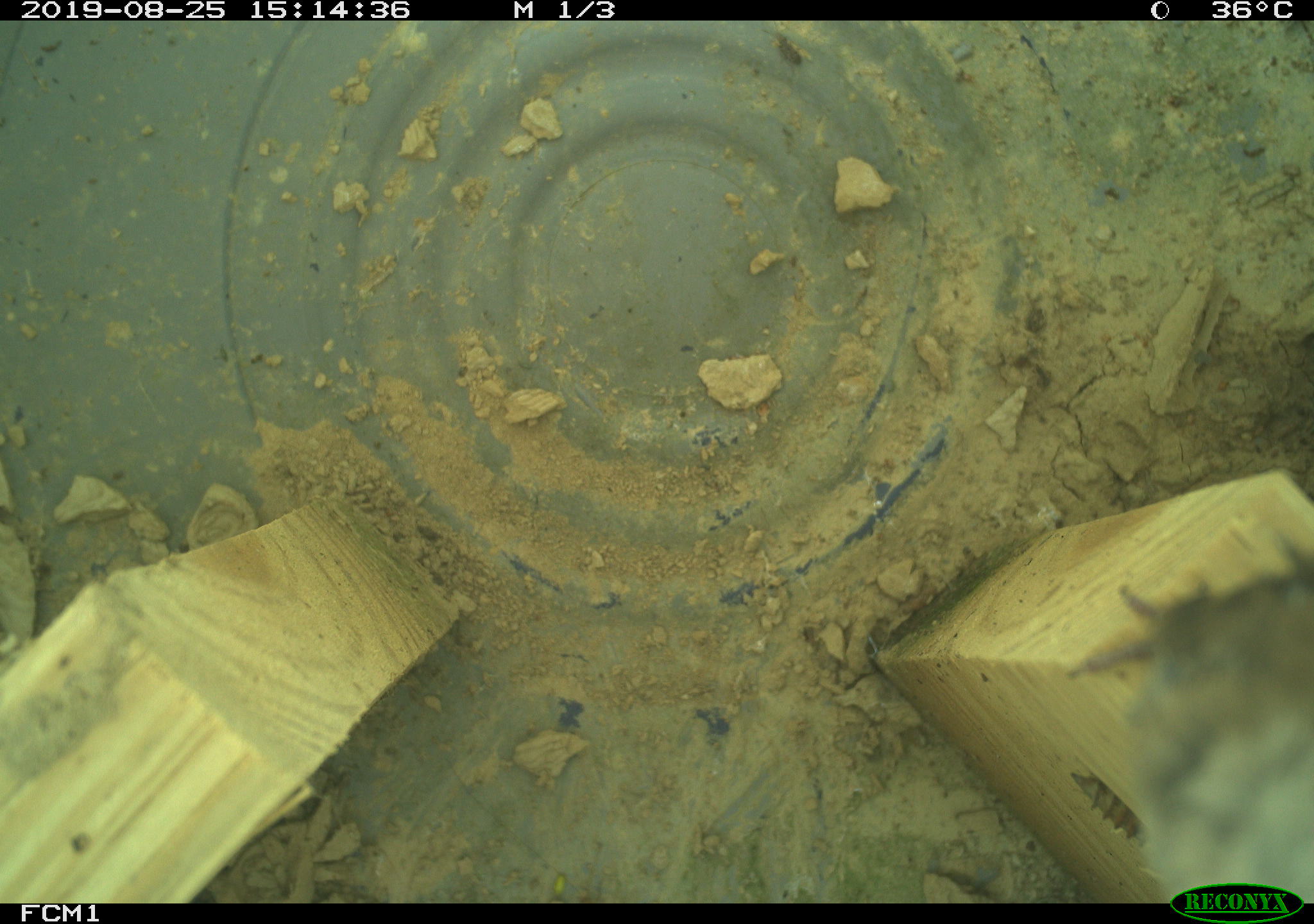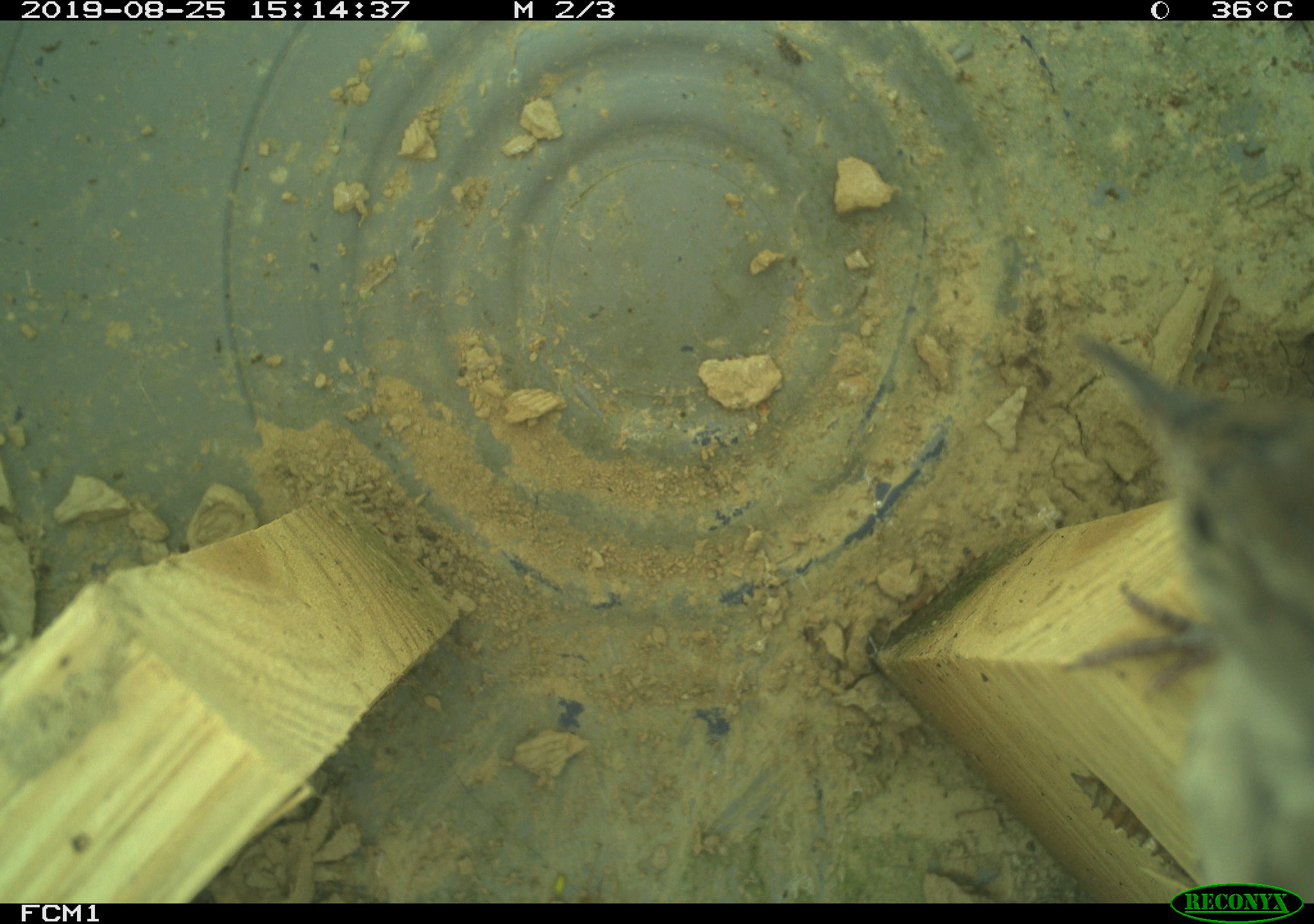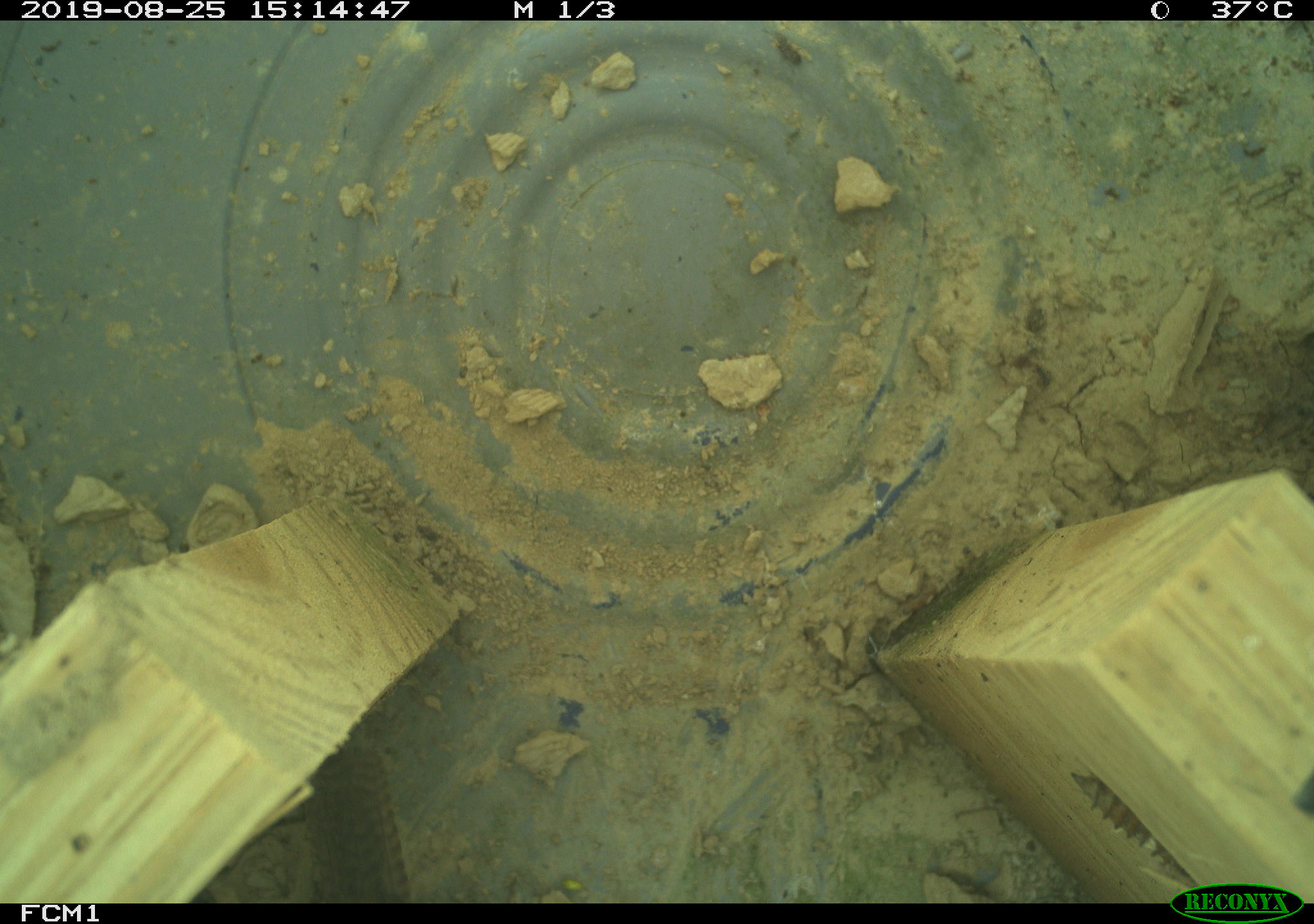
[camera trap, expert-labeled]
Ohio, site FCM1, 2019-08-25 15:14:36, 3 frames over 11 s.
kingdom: Animalia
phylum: Chordata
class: Aves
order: Passeriformes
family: Troglodytidae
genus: Troglodytes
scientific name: Troglodytes aedon aedon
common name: northern house wren